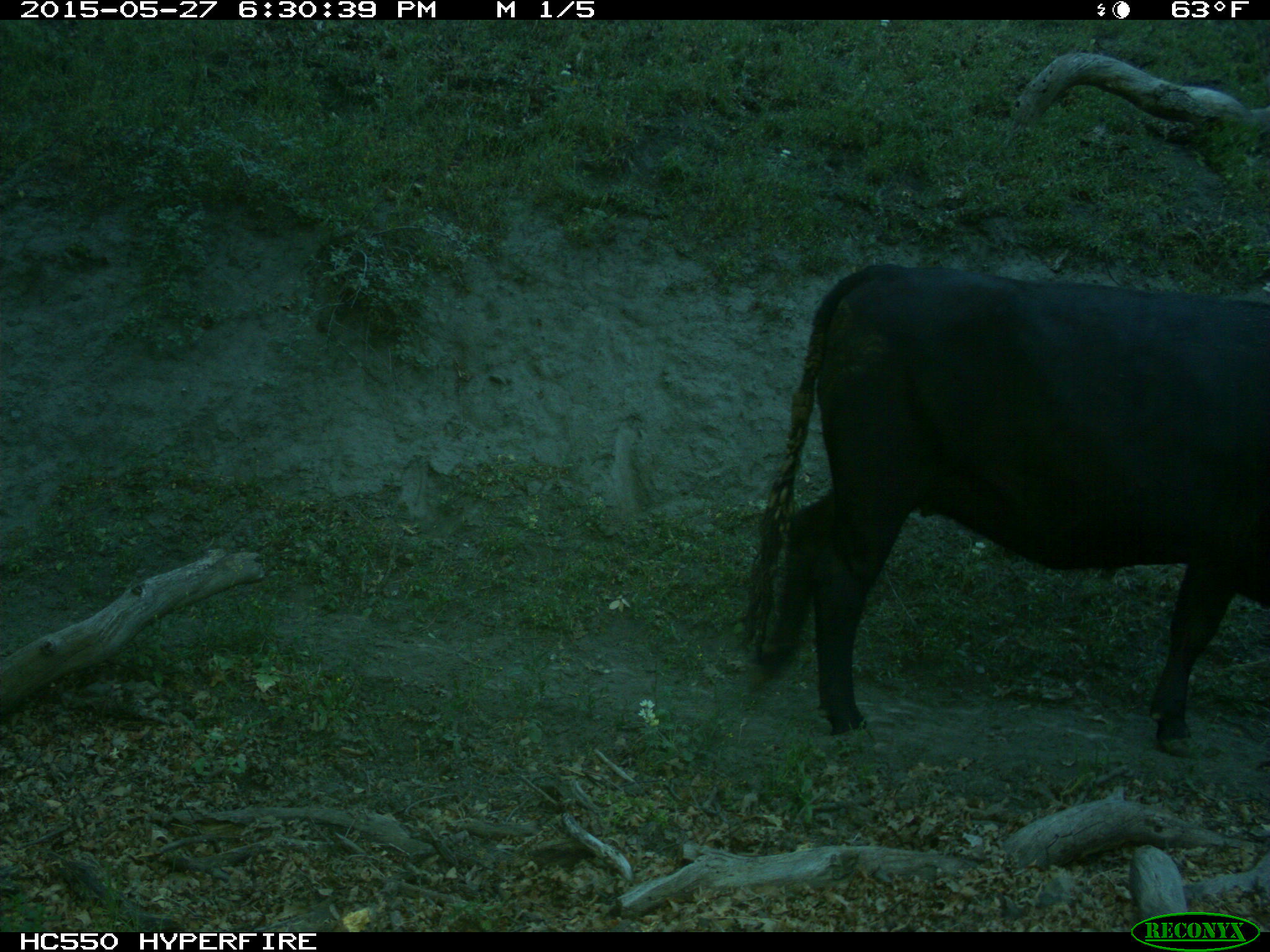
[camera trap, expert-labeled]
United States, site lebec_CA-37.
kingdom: Animalia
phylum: Chordata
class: Mammalia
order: Artiodactyla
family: Bovidae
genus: Bos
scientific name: Bos taurus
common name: domestic cow